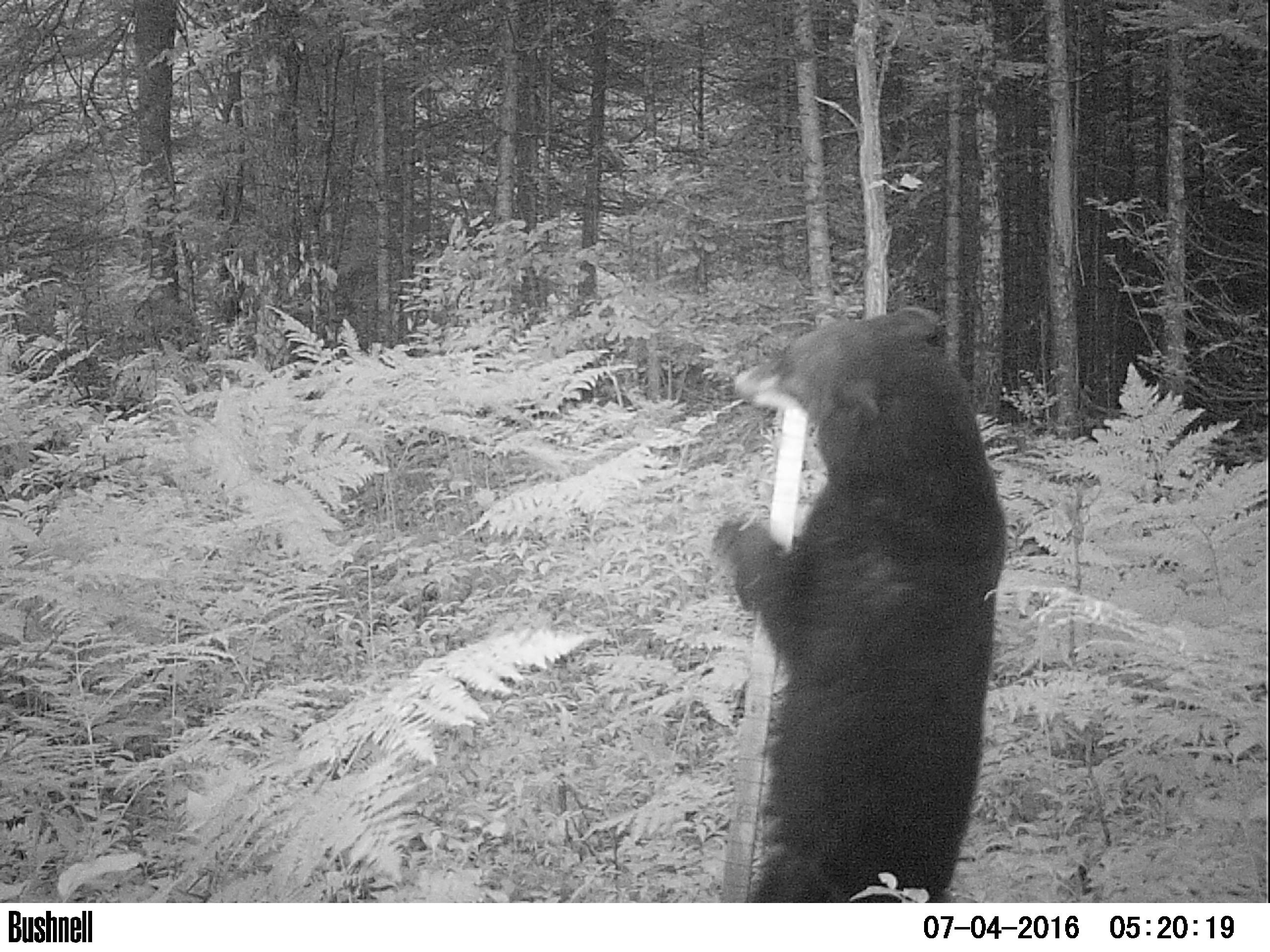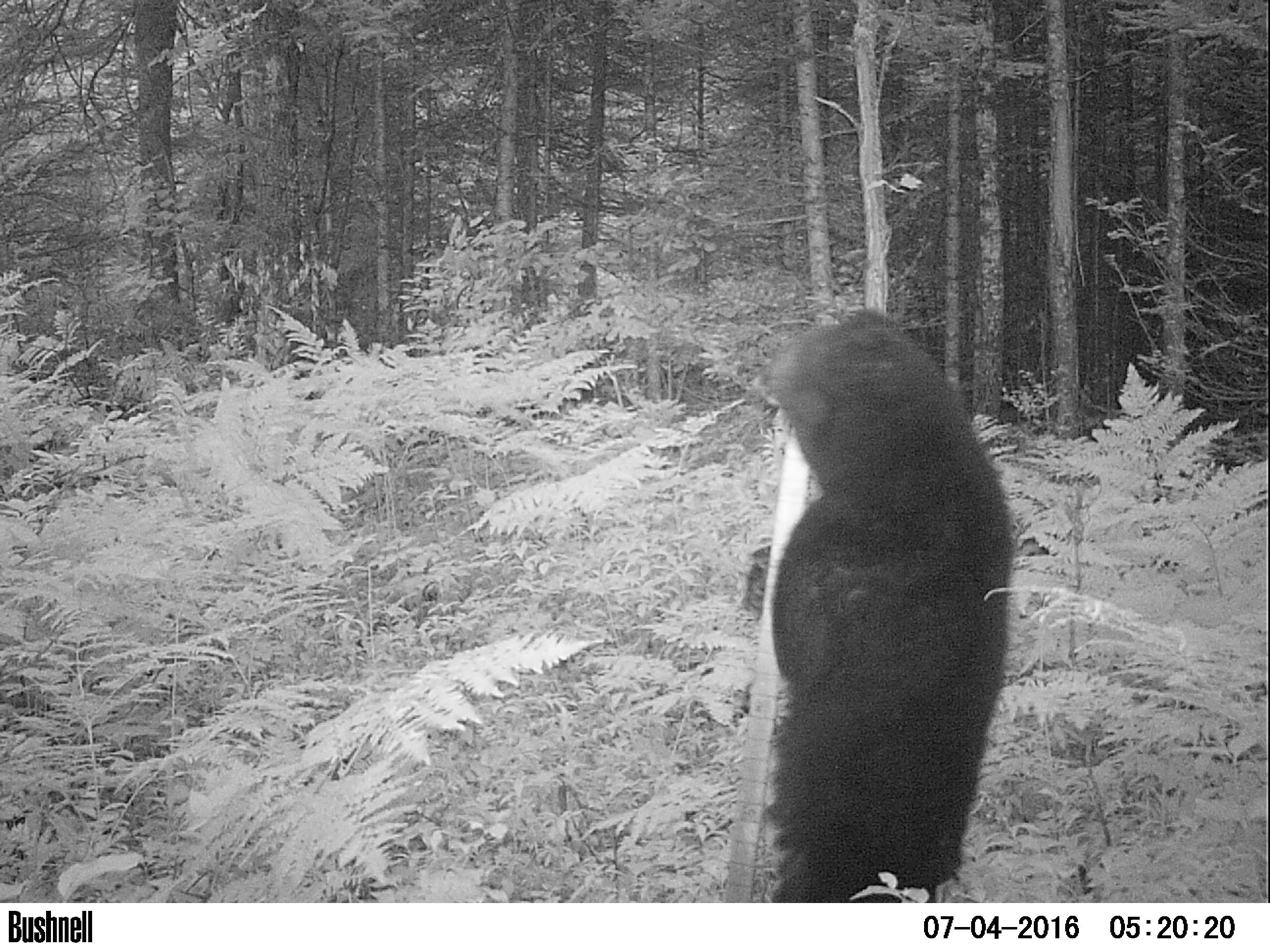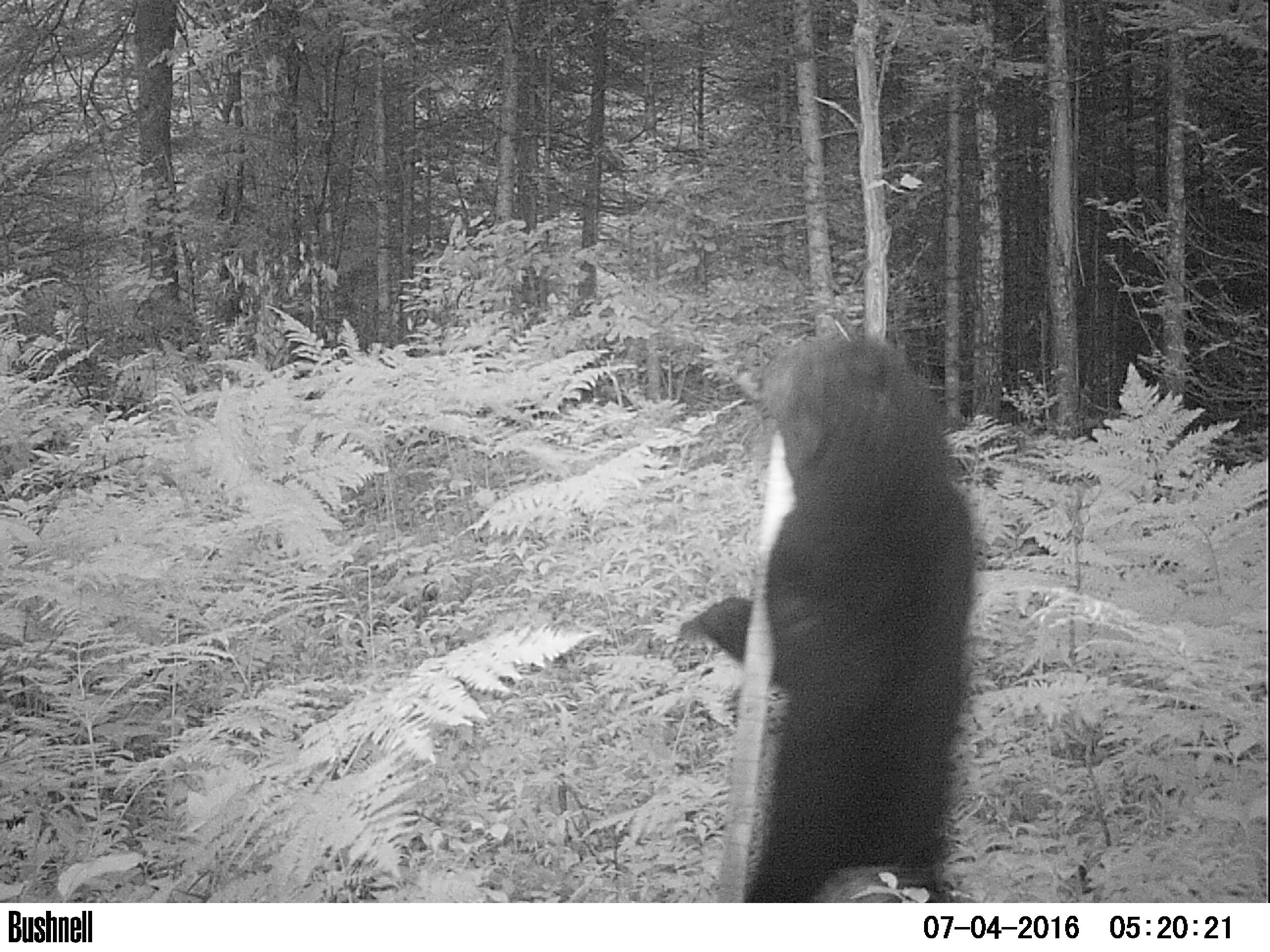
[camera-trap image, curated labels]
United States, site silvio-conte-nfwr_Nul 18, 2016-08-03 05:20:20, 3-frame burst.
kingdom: Animalia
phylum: Chordata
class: Mammalia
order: Carnivora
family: Ursidae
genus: Ursus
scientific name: Ursus americanus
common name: black bear